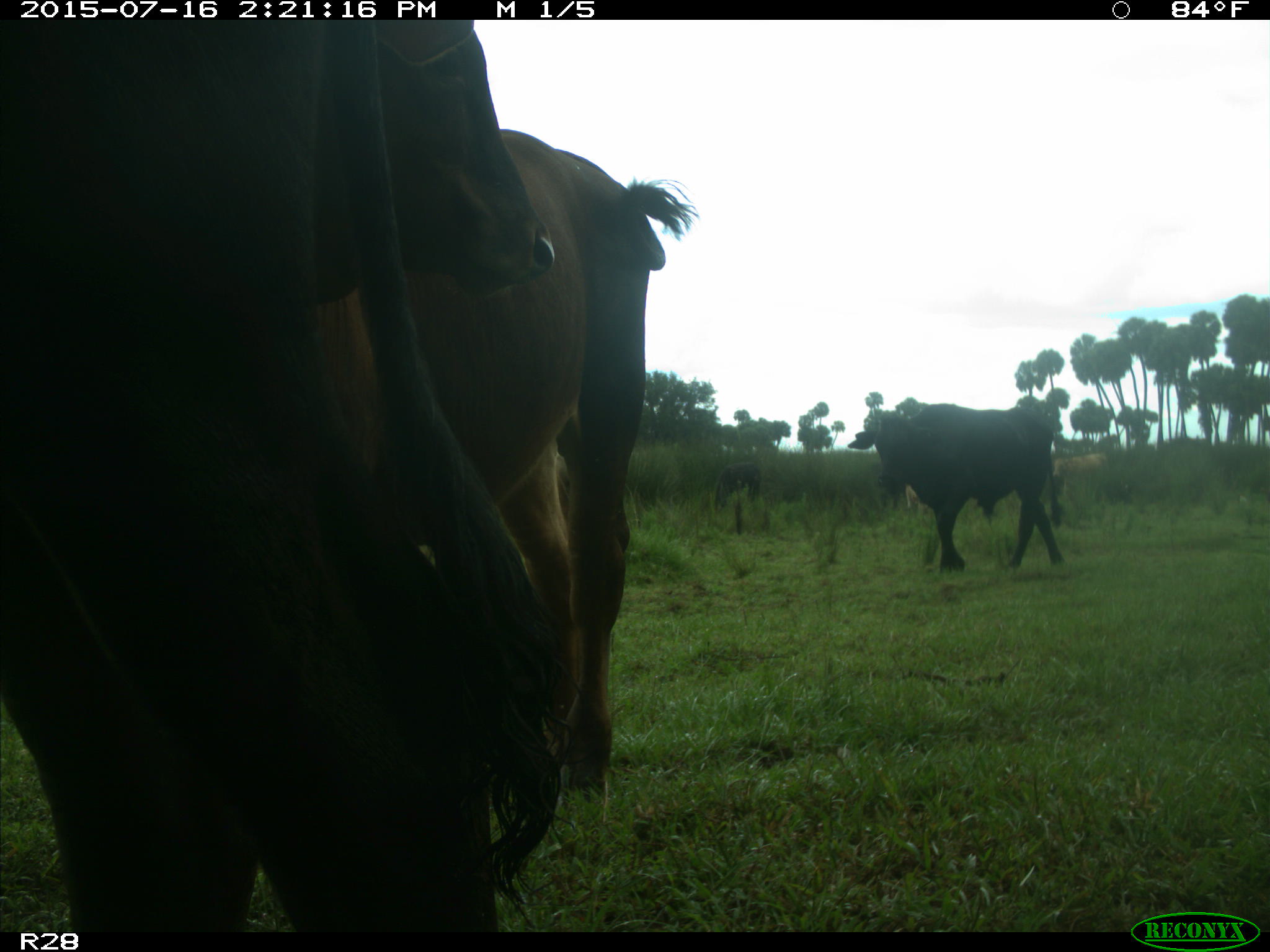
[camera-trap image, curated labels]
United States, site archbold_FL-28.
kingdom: Animalia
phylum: Chordata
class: Mammalia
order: Artiodactyla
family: Bovidae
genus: Bos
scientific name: Bos taurus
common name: domestic cow